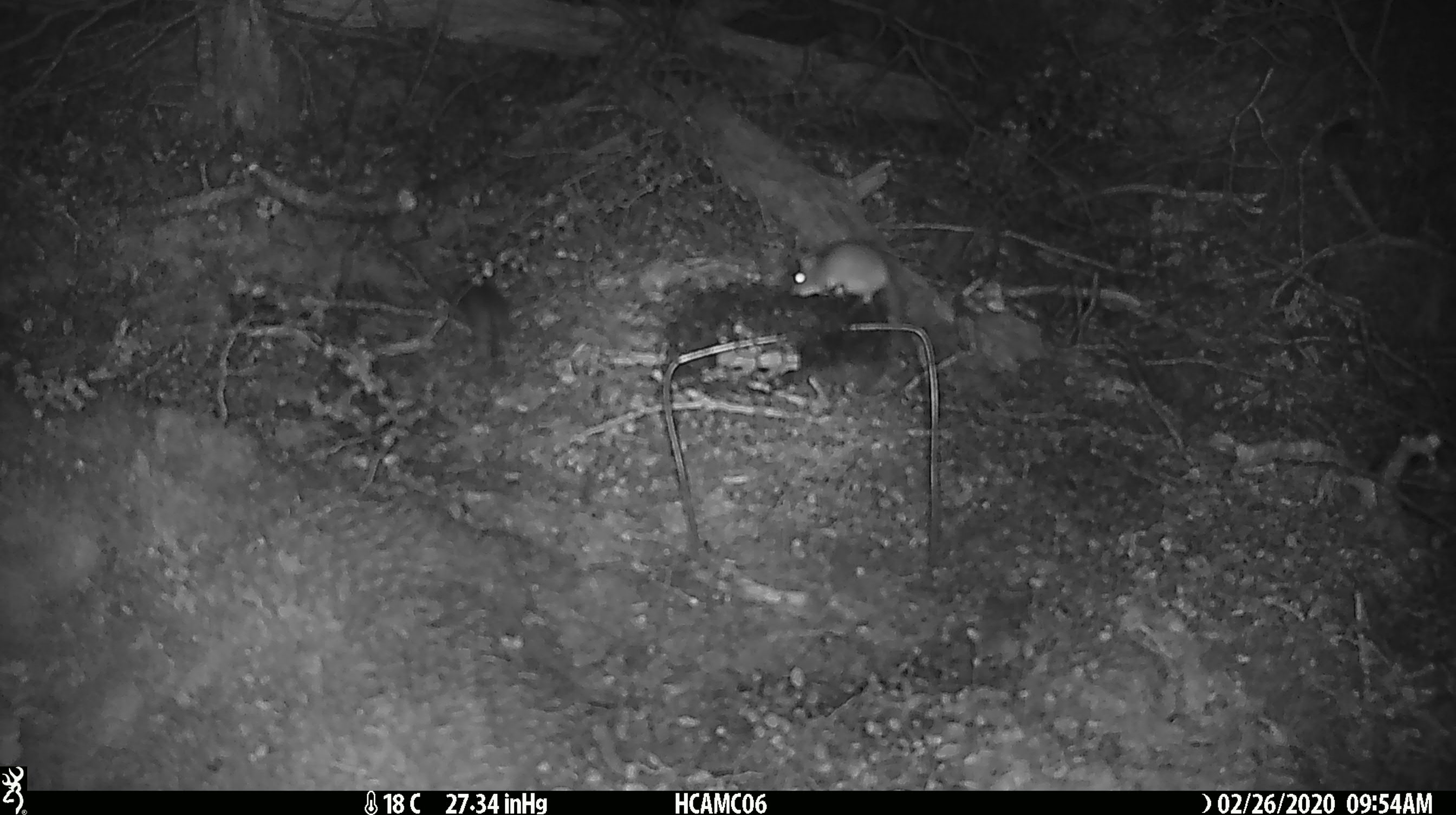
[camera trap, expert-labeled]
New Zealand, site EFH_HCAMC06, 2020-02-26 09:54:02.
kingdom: Animalia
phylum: Chordata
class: Mammalia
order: Rodentia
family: Muridae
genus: Mus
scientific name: Mus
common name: mouse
Mouse (Mus).